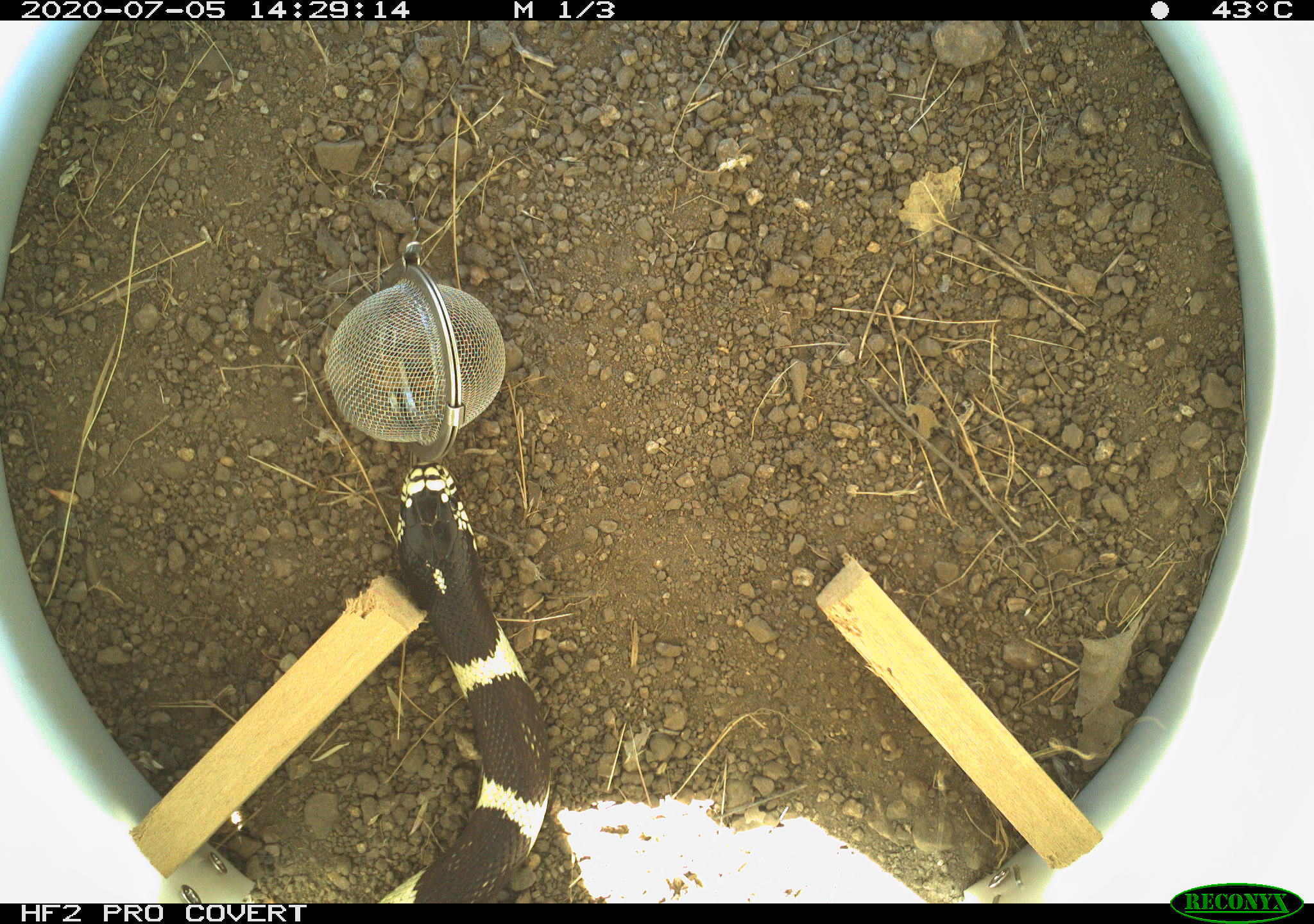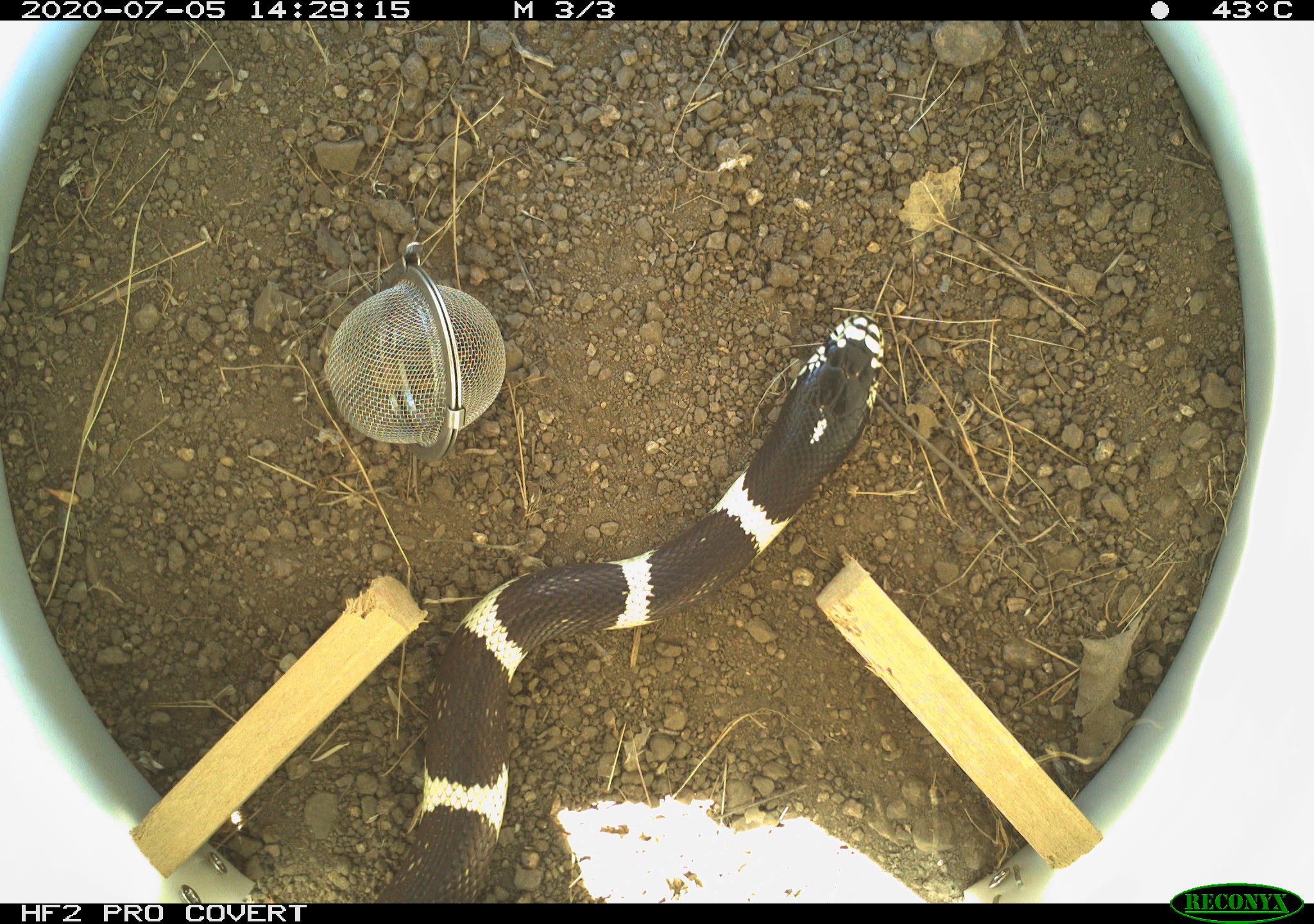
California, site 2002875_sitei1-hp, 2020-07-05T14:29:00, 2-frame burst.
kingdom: Animalia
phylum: Chordata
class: Reptilia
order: Squamata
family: Colubridae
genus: Lampropeltis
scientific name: Lampropeltis californiae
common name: california kingsnake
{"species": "california kingsnake (Lampropeltis californiae)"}